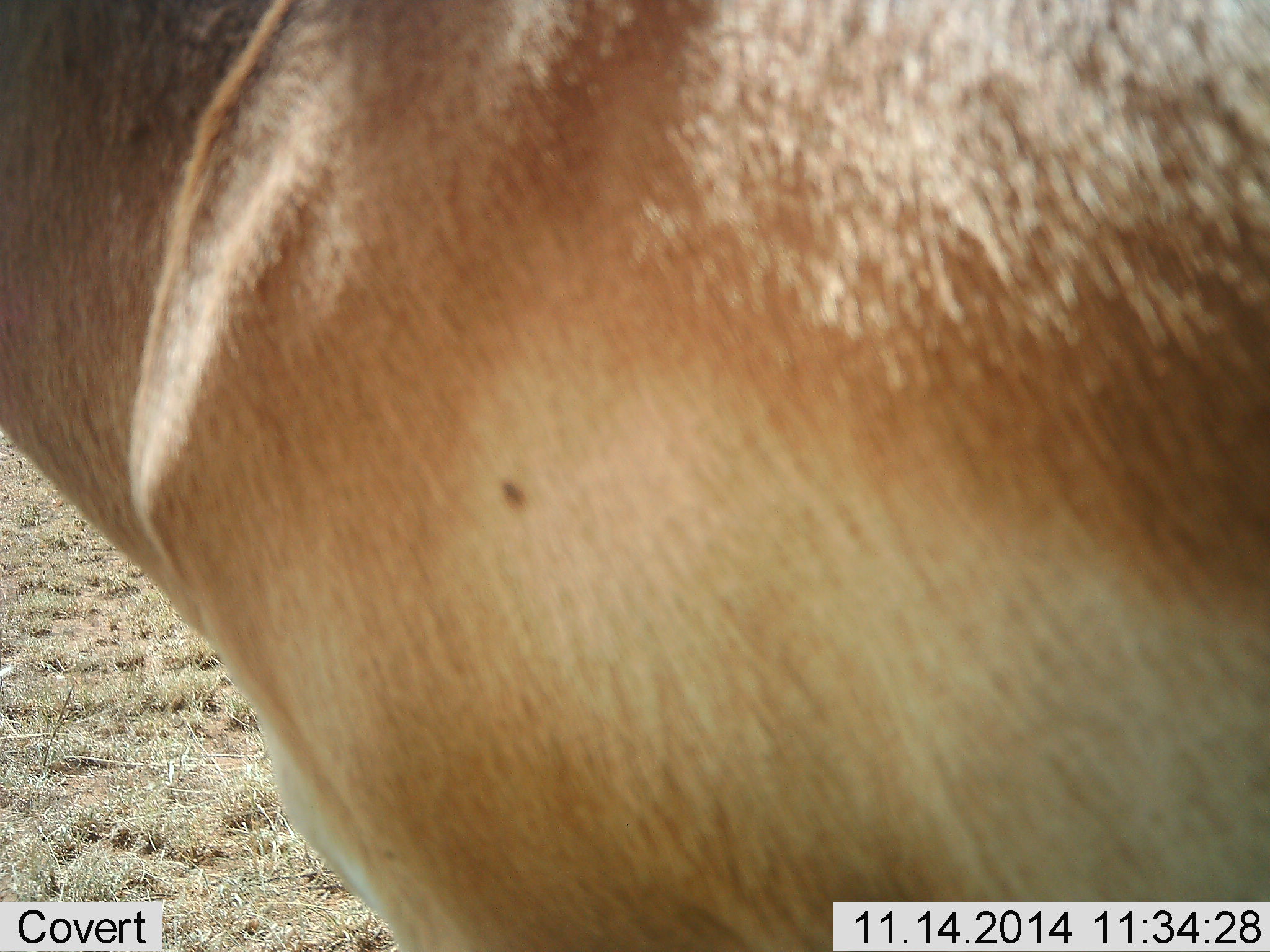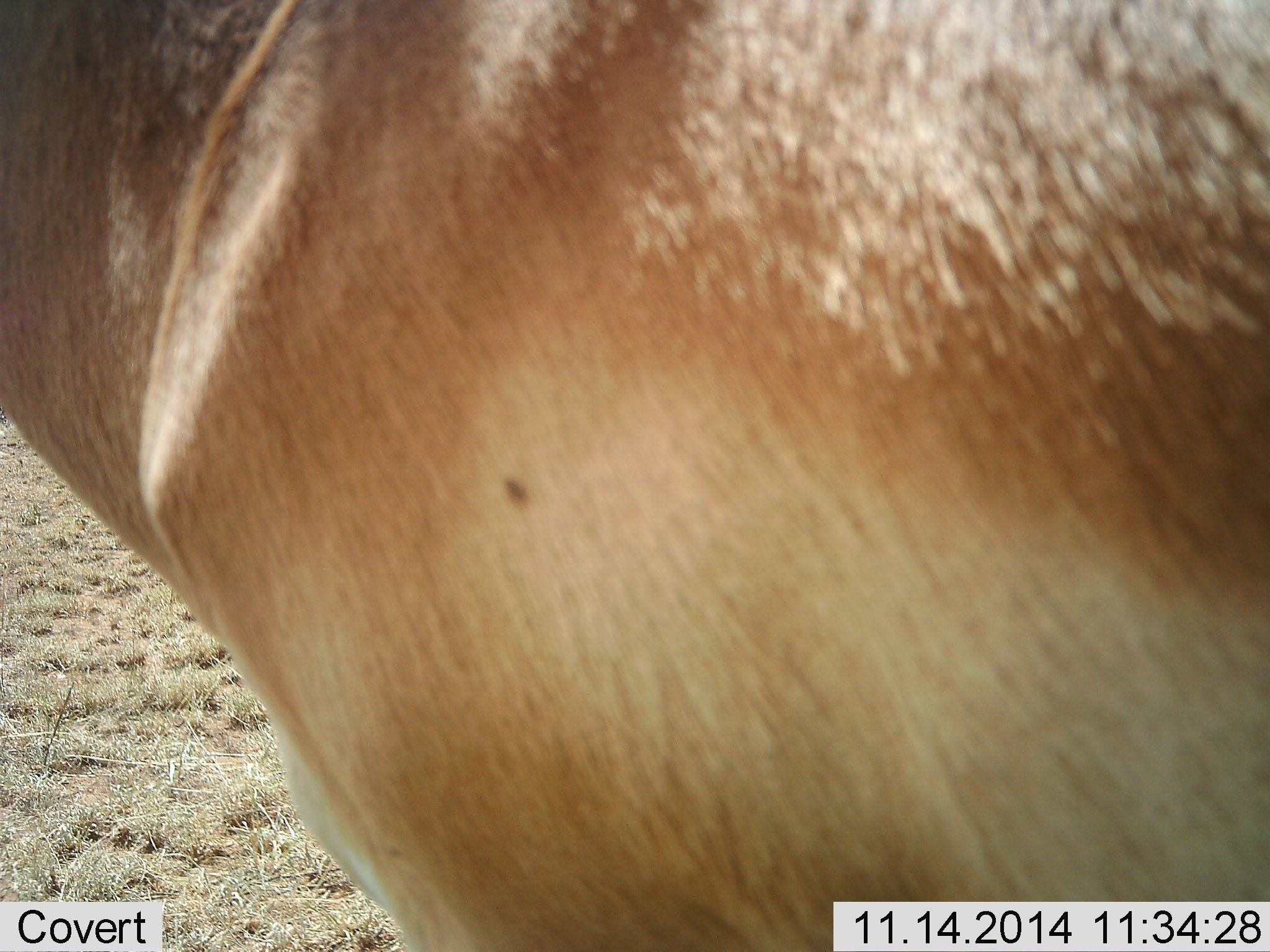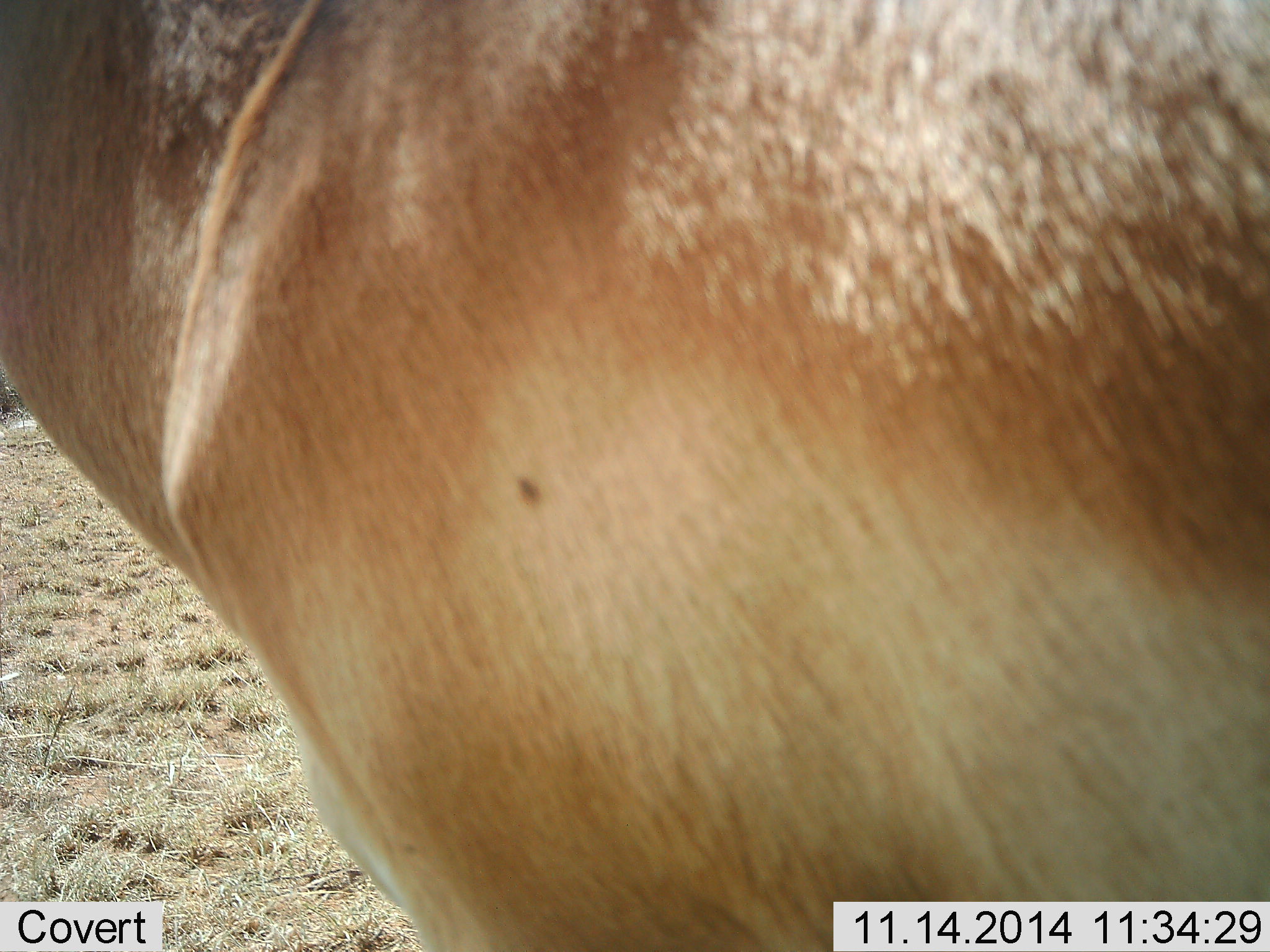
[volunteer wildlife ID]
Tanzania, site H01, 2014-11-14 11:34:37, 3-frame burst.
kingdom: Animalia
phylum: Chordata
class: Mammalia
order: Artiodactyla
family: Bovidae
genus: Nanger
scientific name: Nanger granti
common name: grant's gazelle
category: gazellegrants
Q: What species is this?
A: Gazellegrants (grant's gazelle) (Nanger granti).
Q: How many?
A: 1.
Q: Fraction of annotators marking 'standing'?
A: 100%.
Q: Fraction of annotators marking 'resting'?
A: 0%.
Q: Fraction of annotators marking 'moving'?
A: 0%.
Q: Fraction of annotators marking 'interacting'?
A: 0%.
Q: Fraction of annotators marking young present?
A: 0%.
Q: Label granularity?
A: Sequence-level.